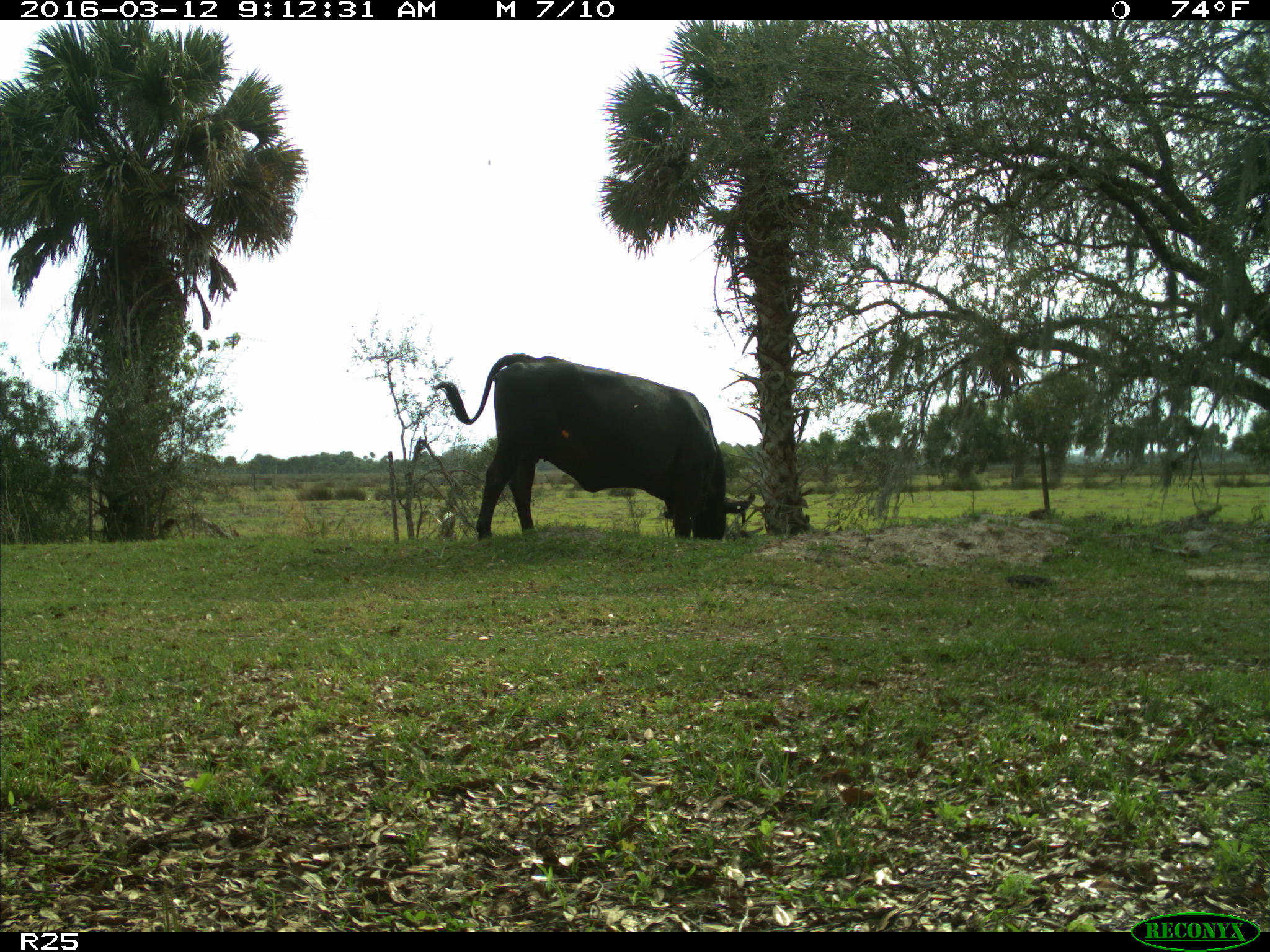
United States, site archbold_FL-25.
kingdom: Animalia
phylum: Chordata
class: Mammalia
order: Artiodactyla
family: Bovidae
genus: Bos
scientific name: Bos taurus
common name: domestic cow